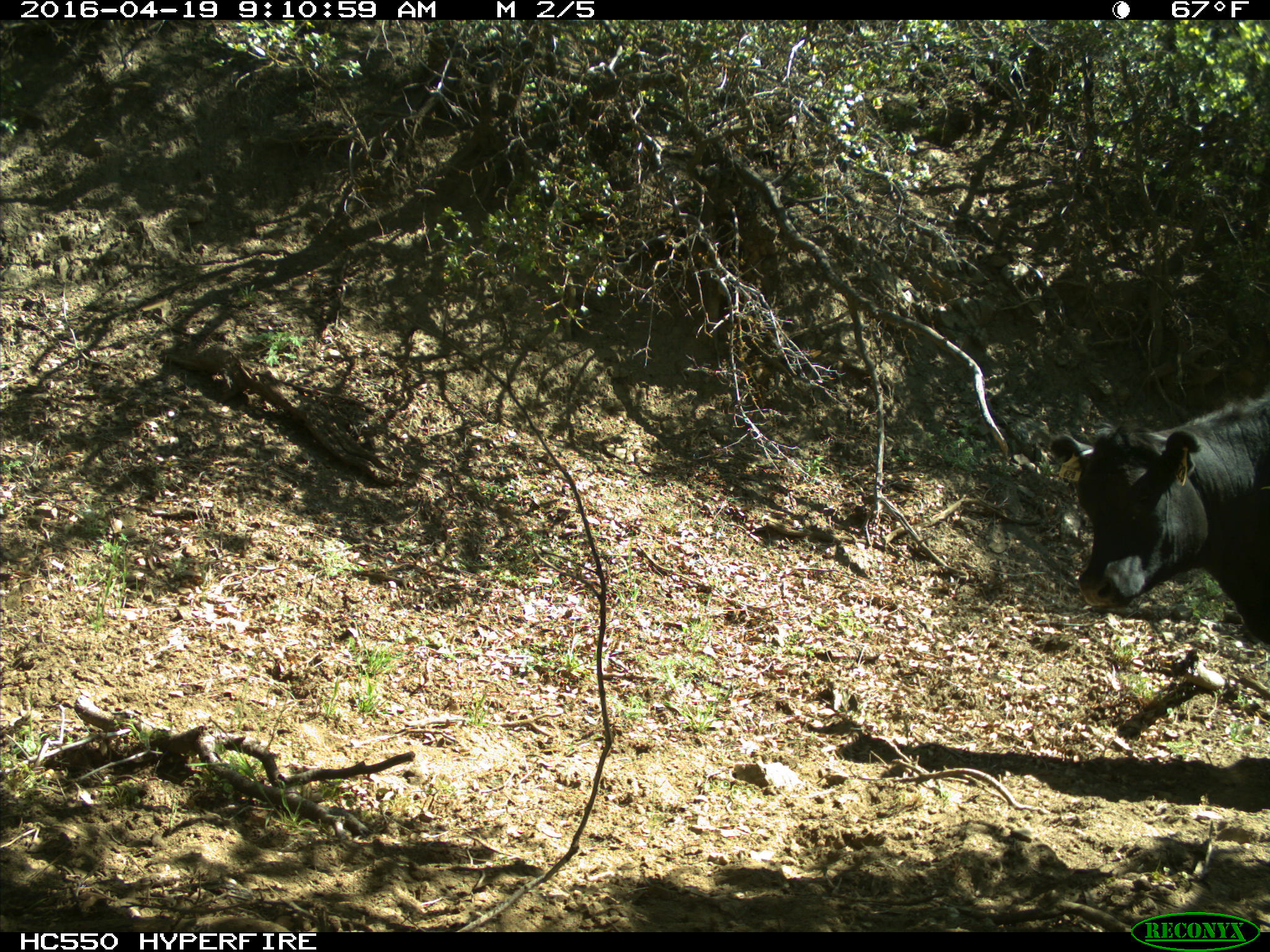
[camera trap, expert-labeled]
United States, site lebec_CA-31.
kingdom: Animalia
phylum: Chordata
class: Mammalia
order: Artiodactyla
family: Bovidae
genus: Bos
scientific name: Bos taurus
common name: domestic cow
Bos taurus (domestic cow).